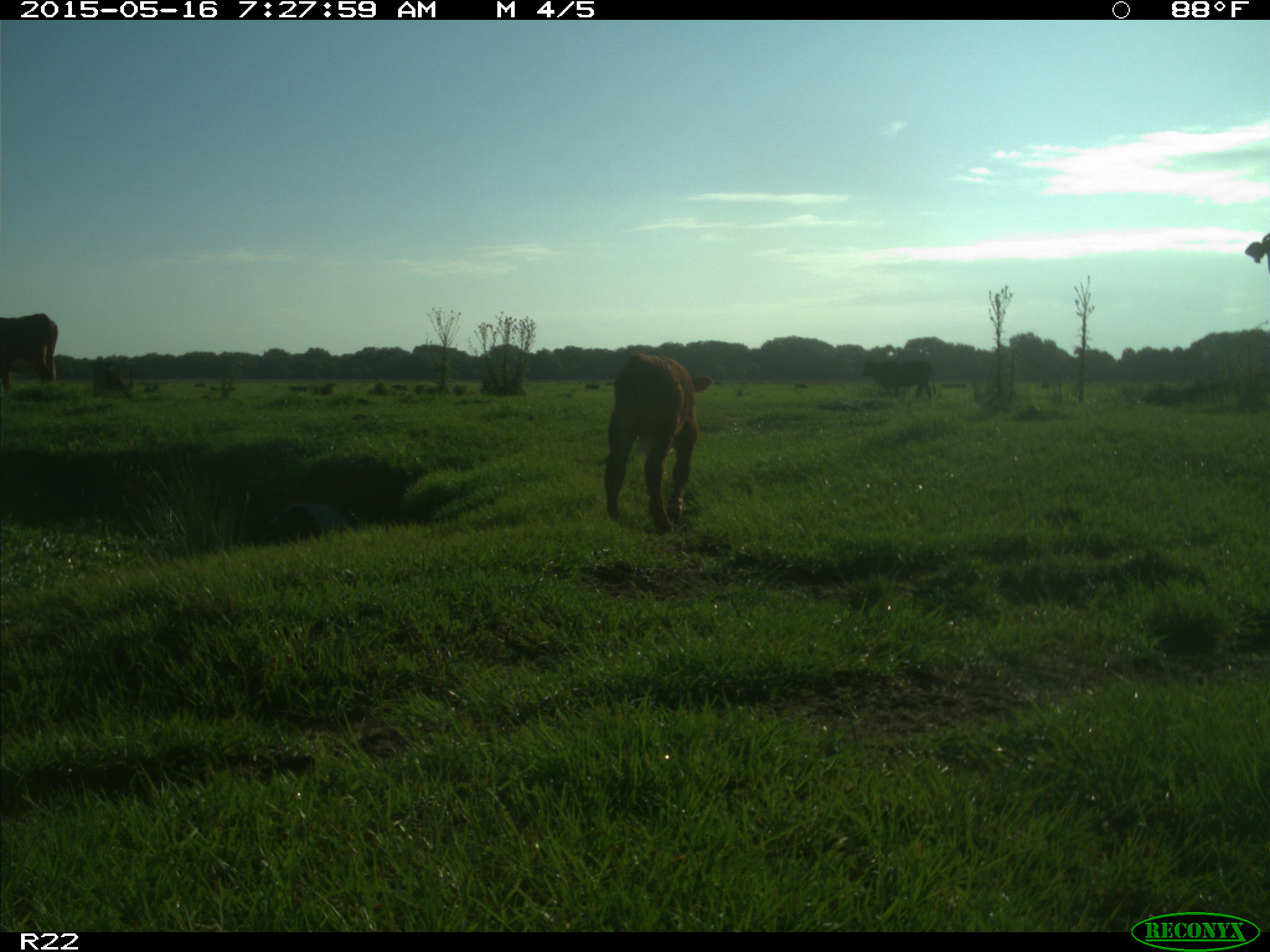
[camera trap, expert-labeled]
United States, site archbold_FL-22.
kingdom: Animalia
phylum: Chordata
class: Mammalia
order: Artiodactyla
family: Bovidae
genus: Bos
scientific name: Bos taurus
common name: domestic cow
Bos taurus (domestic cow).